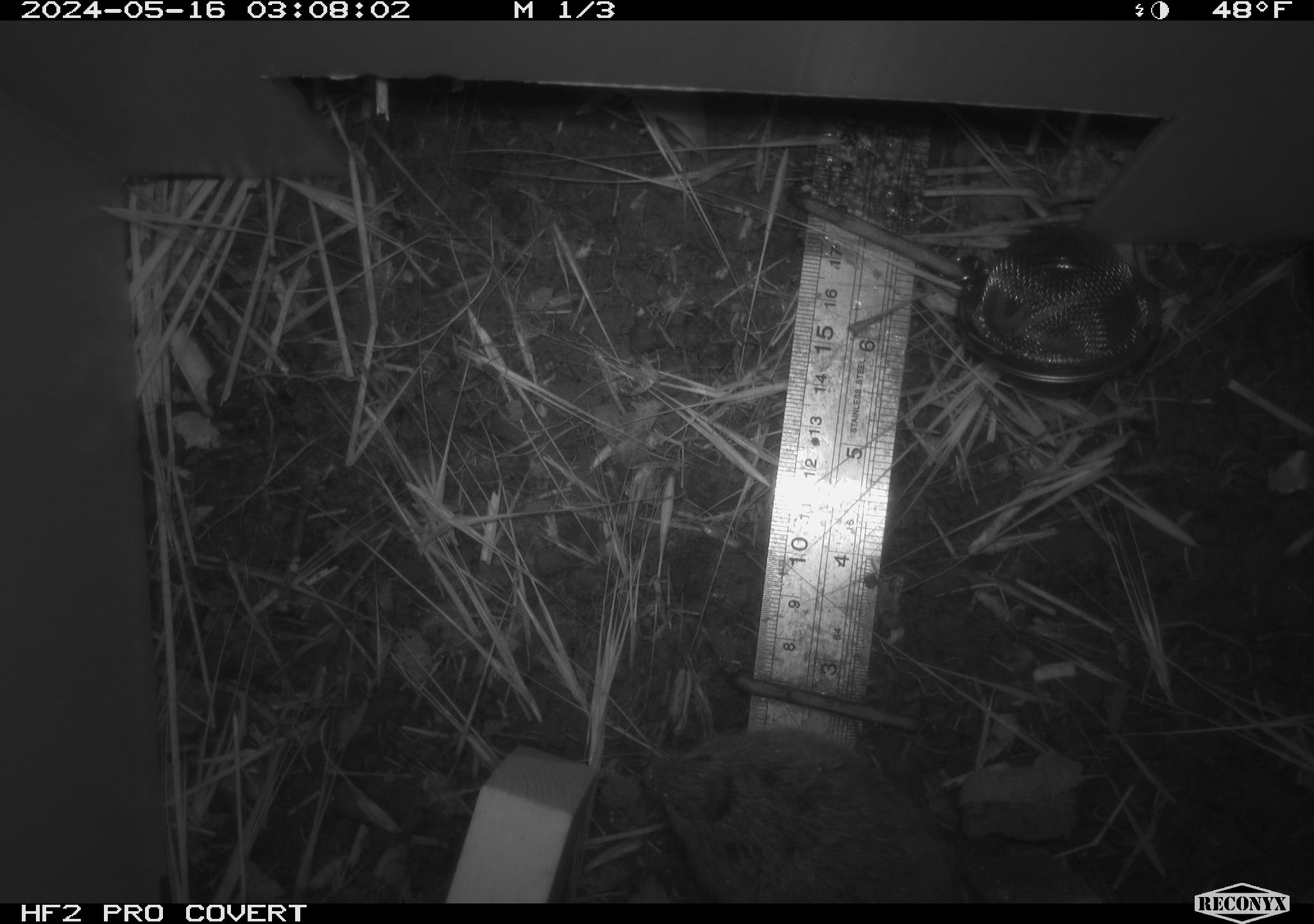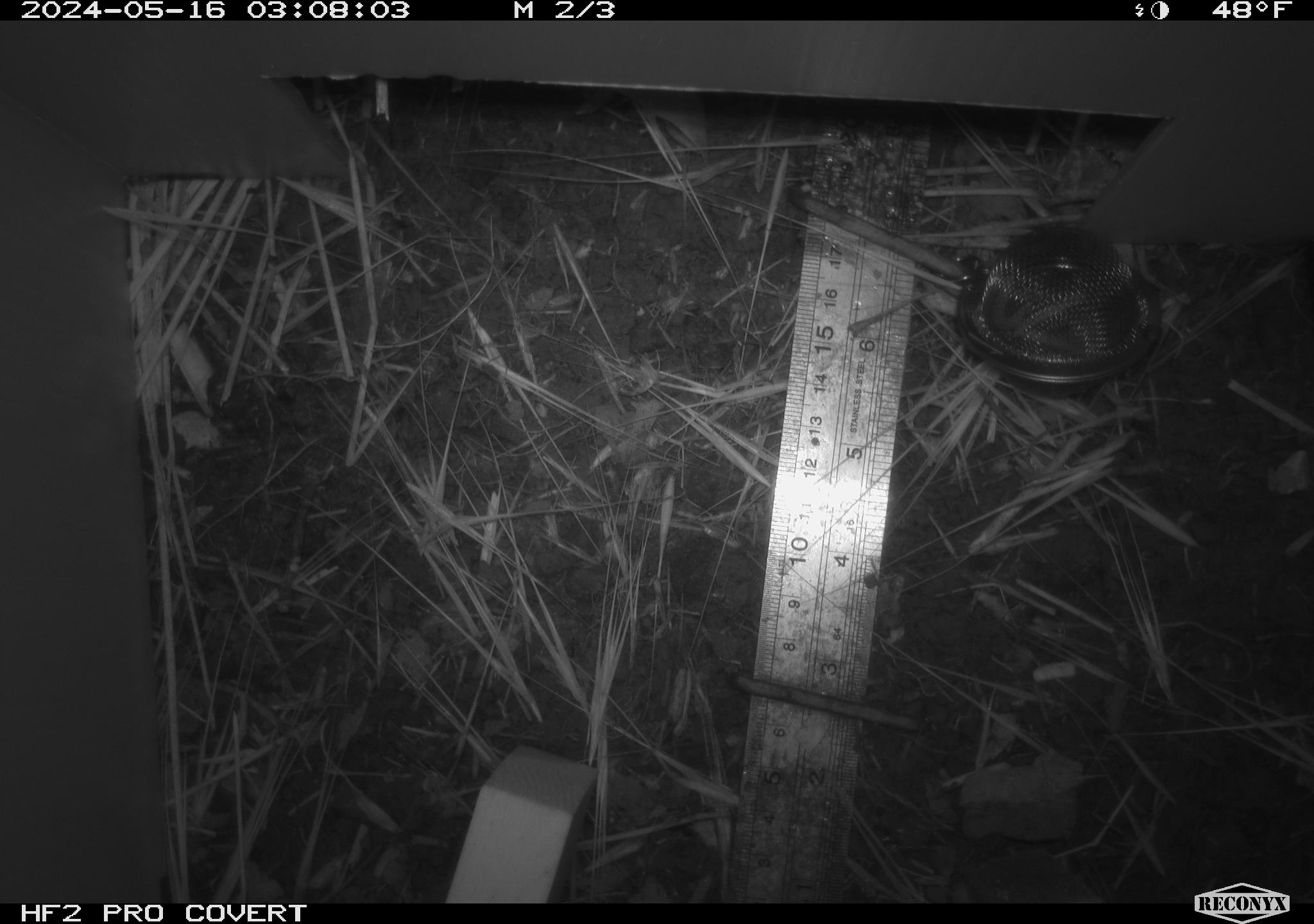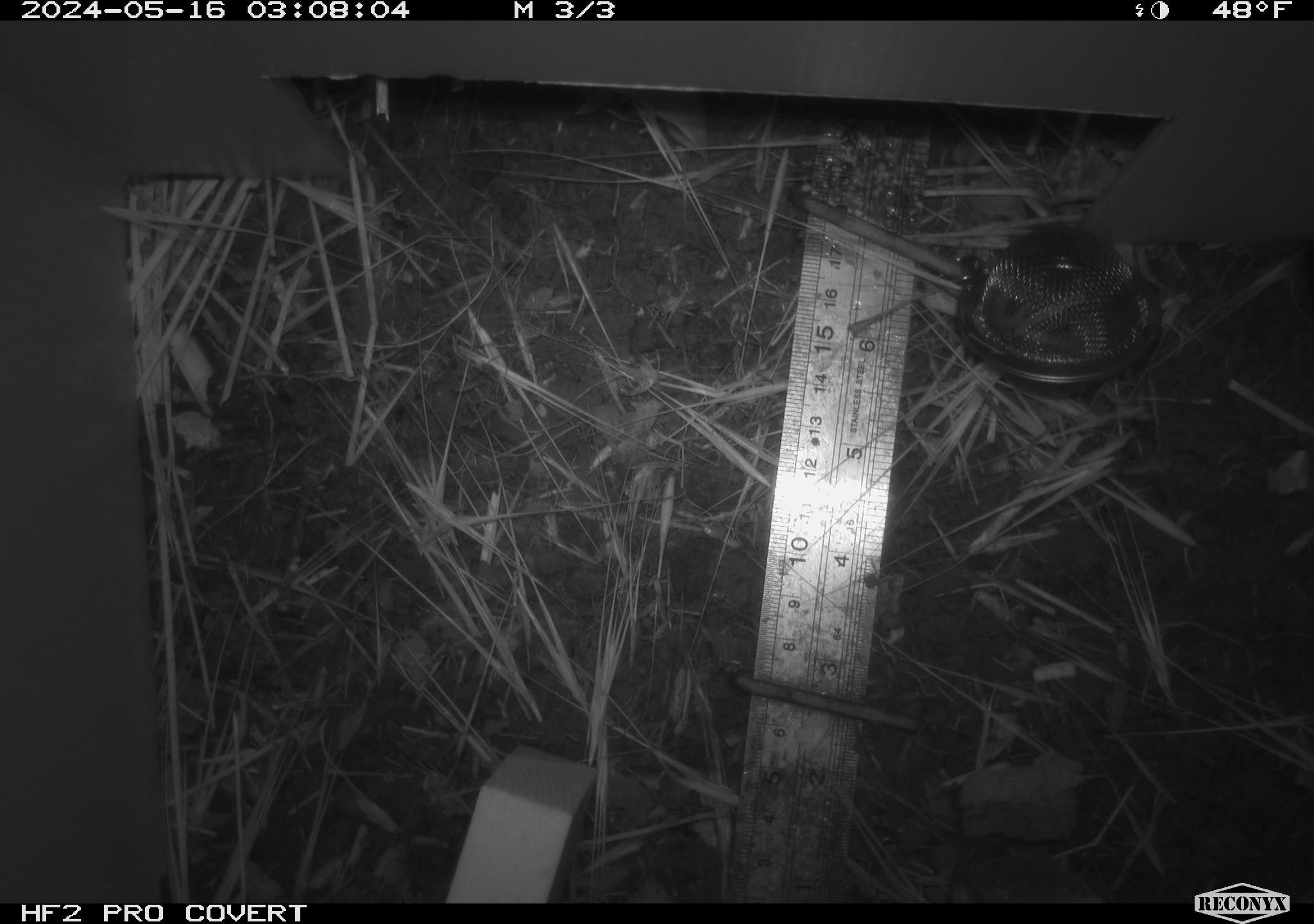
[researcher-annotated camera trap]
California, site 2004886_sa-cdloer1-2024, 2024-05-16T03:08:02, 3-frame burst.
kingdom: Animalia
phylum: Chordata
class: Mammalia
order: Rodentia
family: Cricetidae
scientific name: Arvicolinae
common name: voles, lemmings, and muskrats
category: arvicolinae subfamily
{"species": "arvicolinae subfamily (voles, lemmings, and muskrats) (Arvicolinae)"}